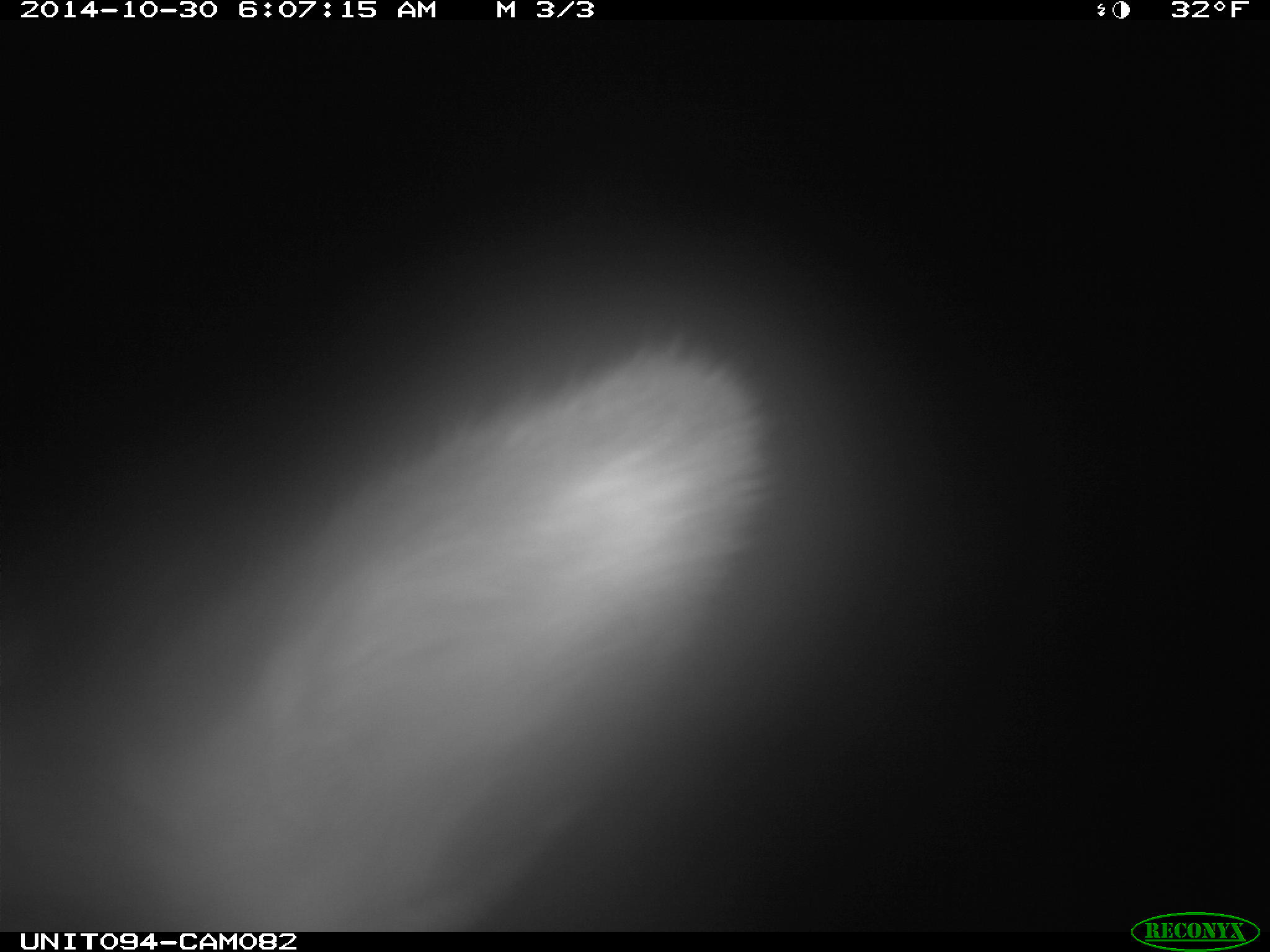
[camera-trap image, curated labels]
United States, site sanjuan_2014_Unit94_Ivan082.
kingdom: Animalia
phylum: Chordata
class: Mammalia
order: Artiodactyla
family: Cervidae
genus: Cervus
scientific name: Cervus elaphus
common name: red deer